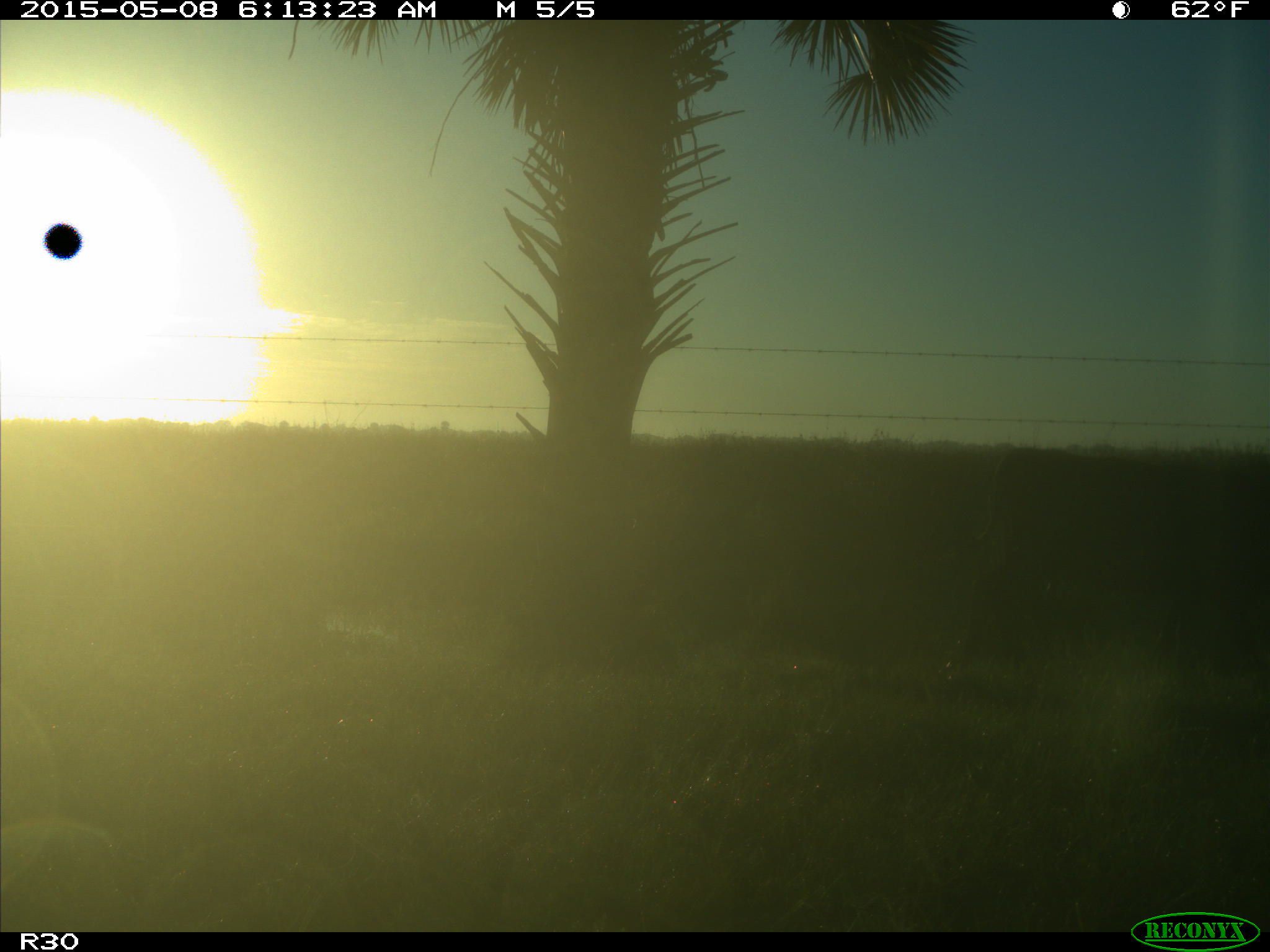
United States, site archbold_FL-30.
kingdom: Animalia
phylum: Chordata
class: Mammalia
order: Artiodactyla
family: Bovidae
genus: Bos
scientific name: Bos taurus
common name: domestic cow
Bos taurus (domestic cow).